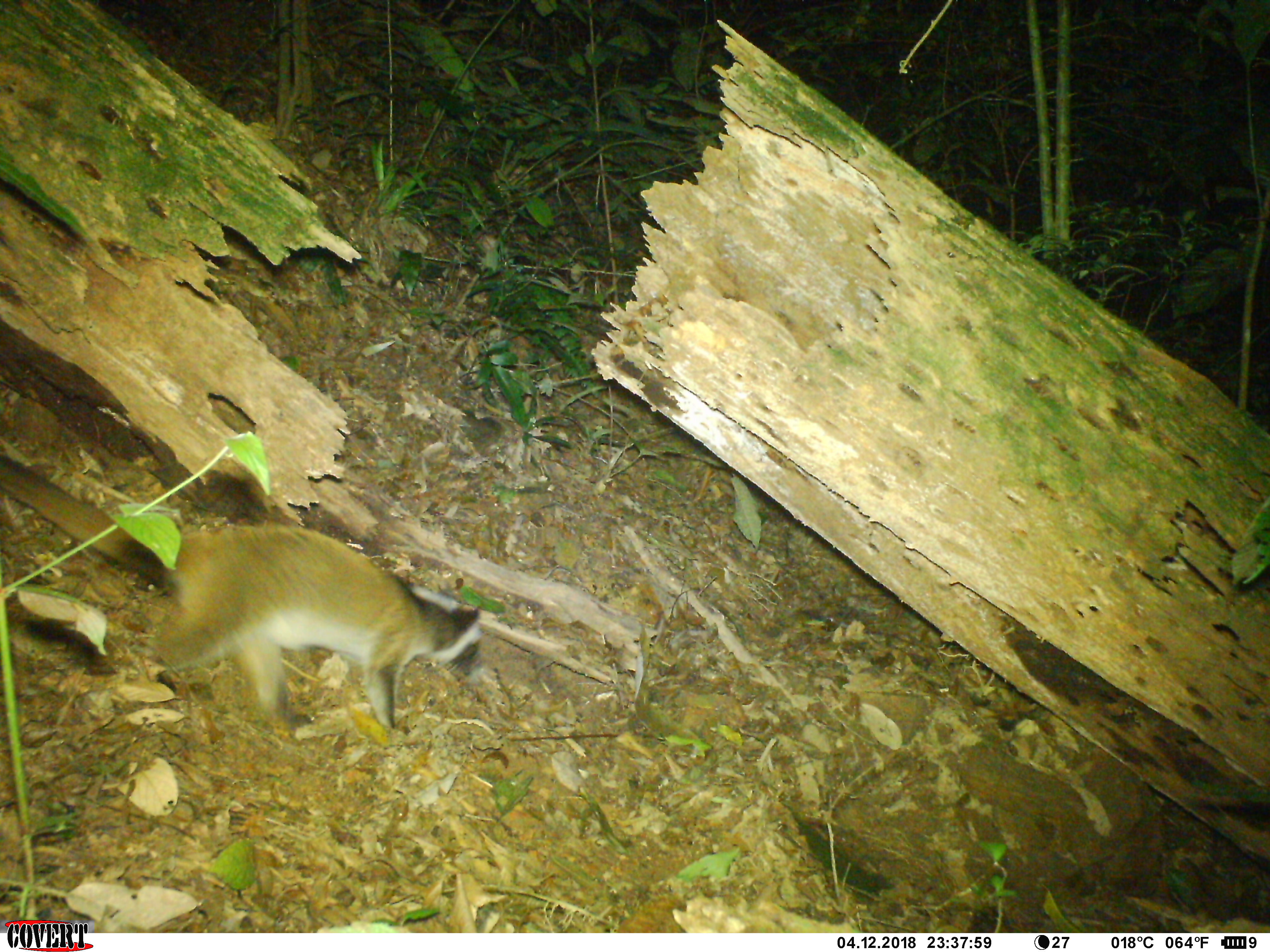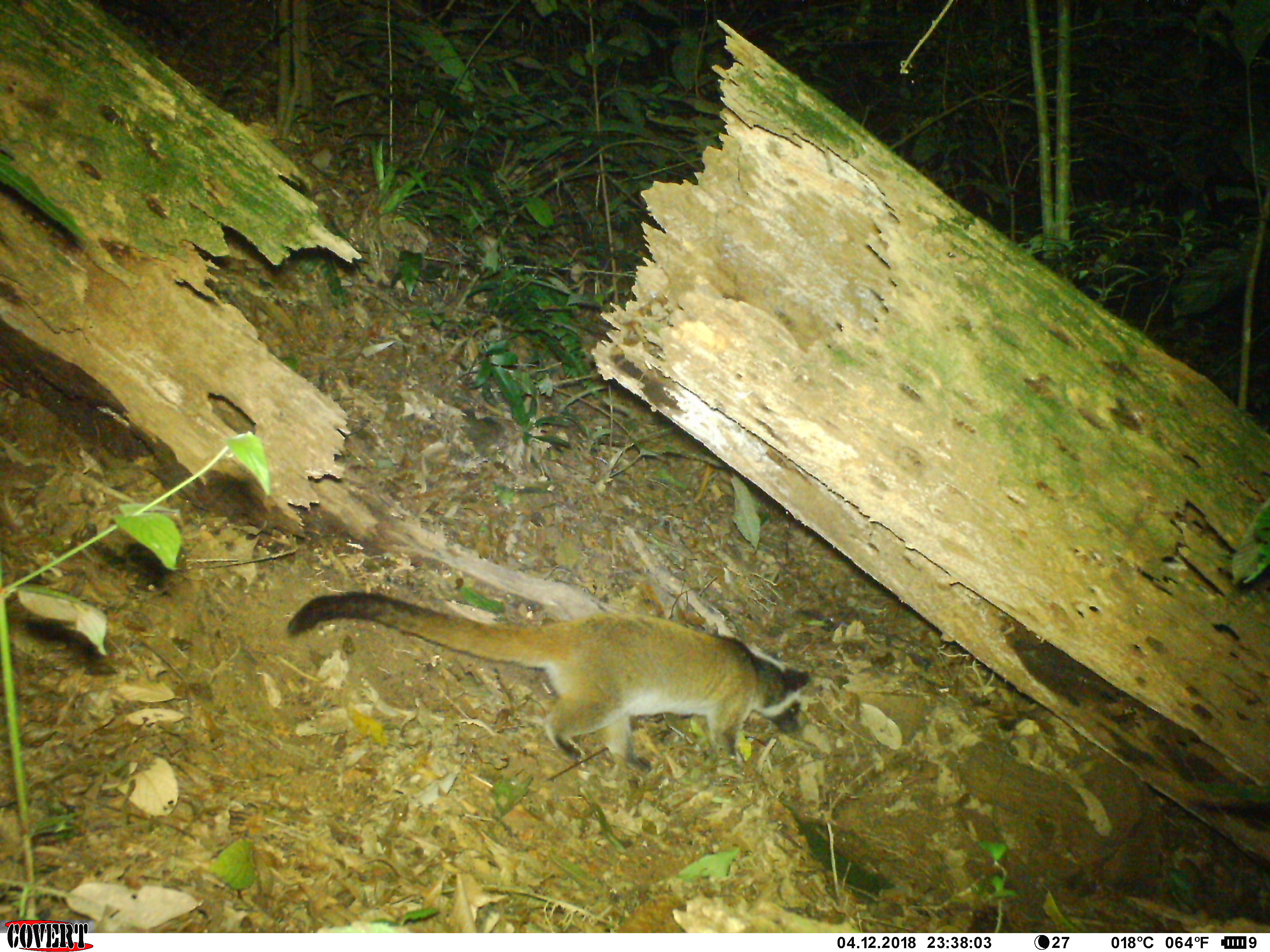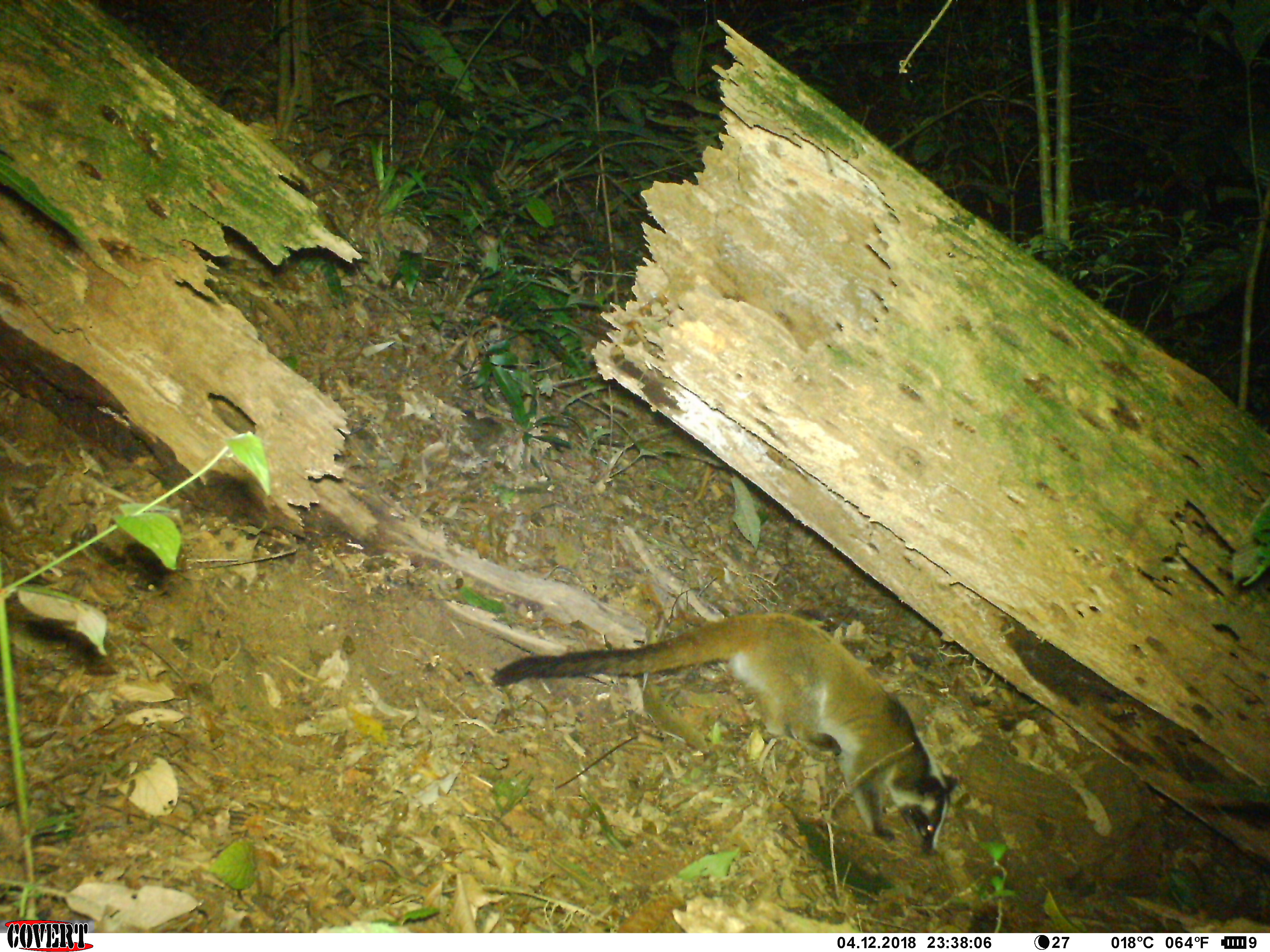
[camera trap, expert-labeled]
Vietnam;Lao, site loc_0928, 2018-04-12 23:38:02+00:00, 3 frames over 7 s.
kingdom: Animalia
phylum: Chordata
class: Mammalia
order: Carnivora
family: Viverridae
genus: Paguma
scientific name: Paguma larvata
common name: masked palm civet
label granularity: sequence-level